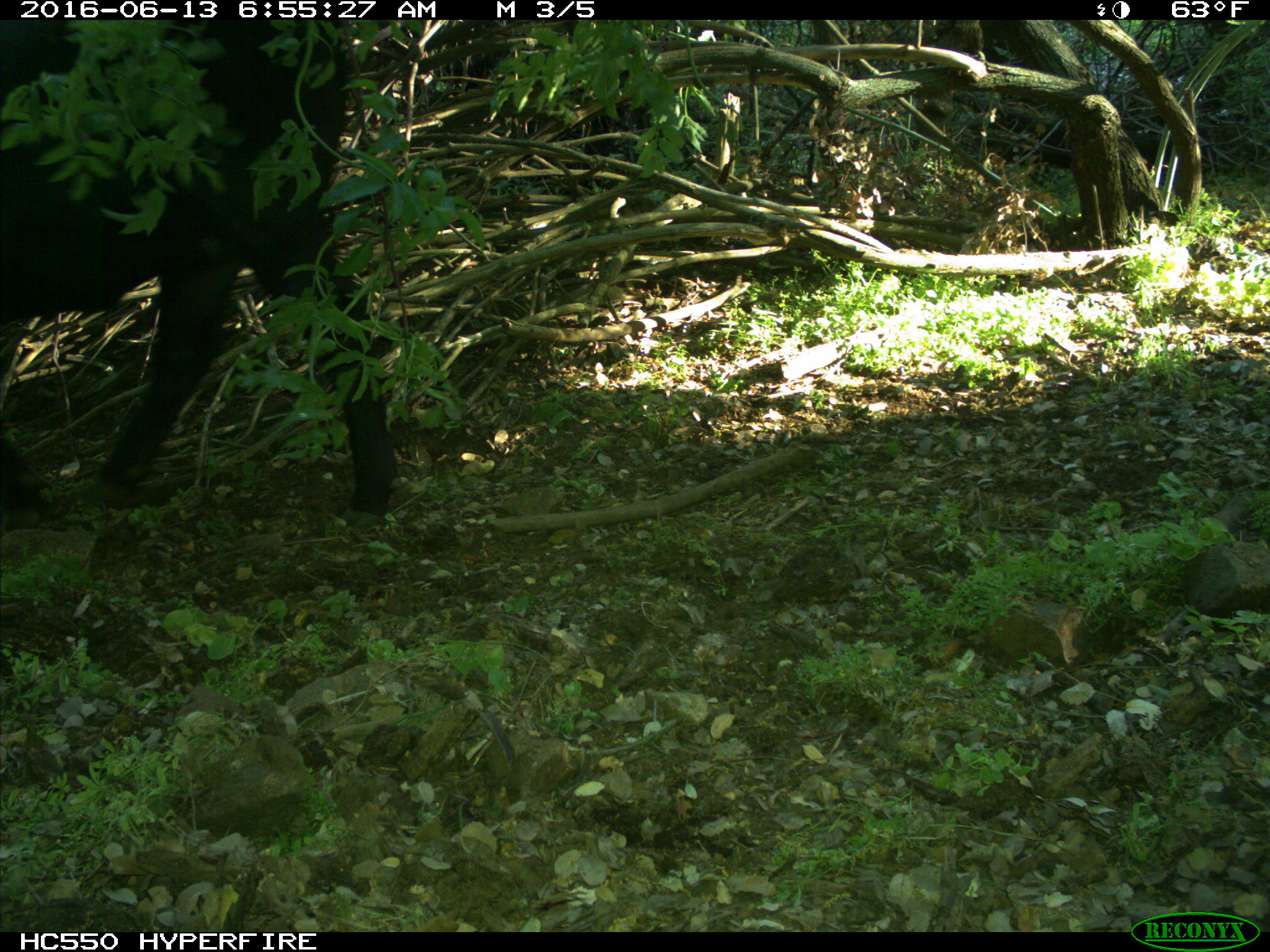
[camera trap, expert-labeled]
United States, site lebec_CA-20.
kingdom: Animalia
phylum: Chordata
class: Mammalia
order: Artiodactyla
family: Bovidae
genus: Bos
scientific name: Bos taurus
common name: domestic cow